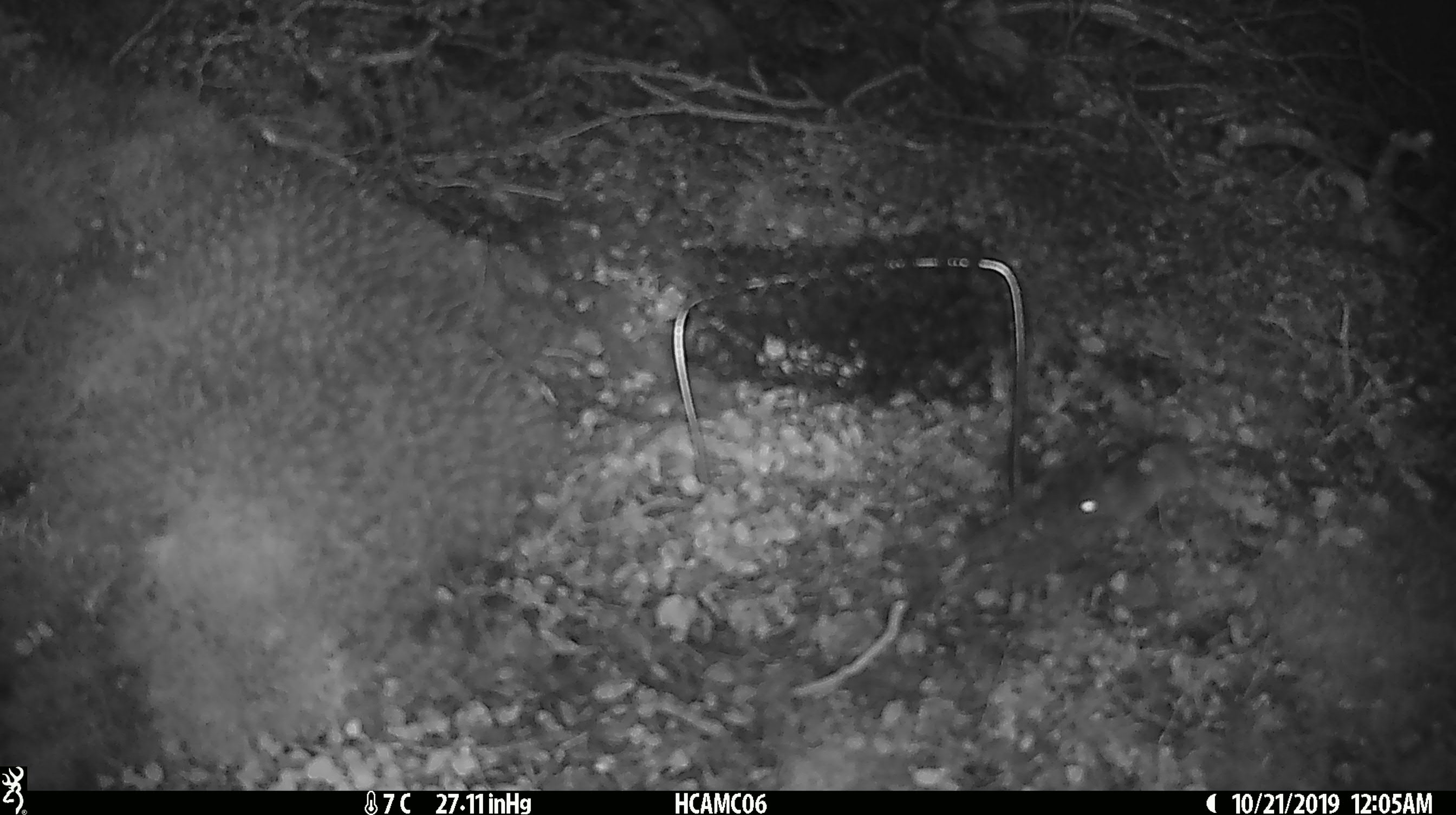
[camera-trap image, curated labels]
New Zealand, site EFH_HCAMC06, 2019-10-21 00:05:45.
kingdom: Animalia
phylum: Chordata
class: Mammalia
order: Rodentia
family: Muridae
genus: Mus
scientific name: Mus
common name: mouse